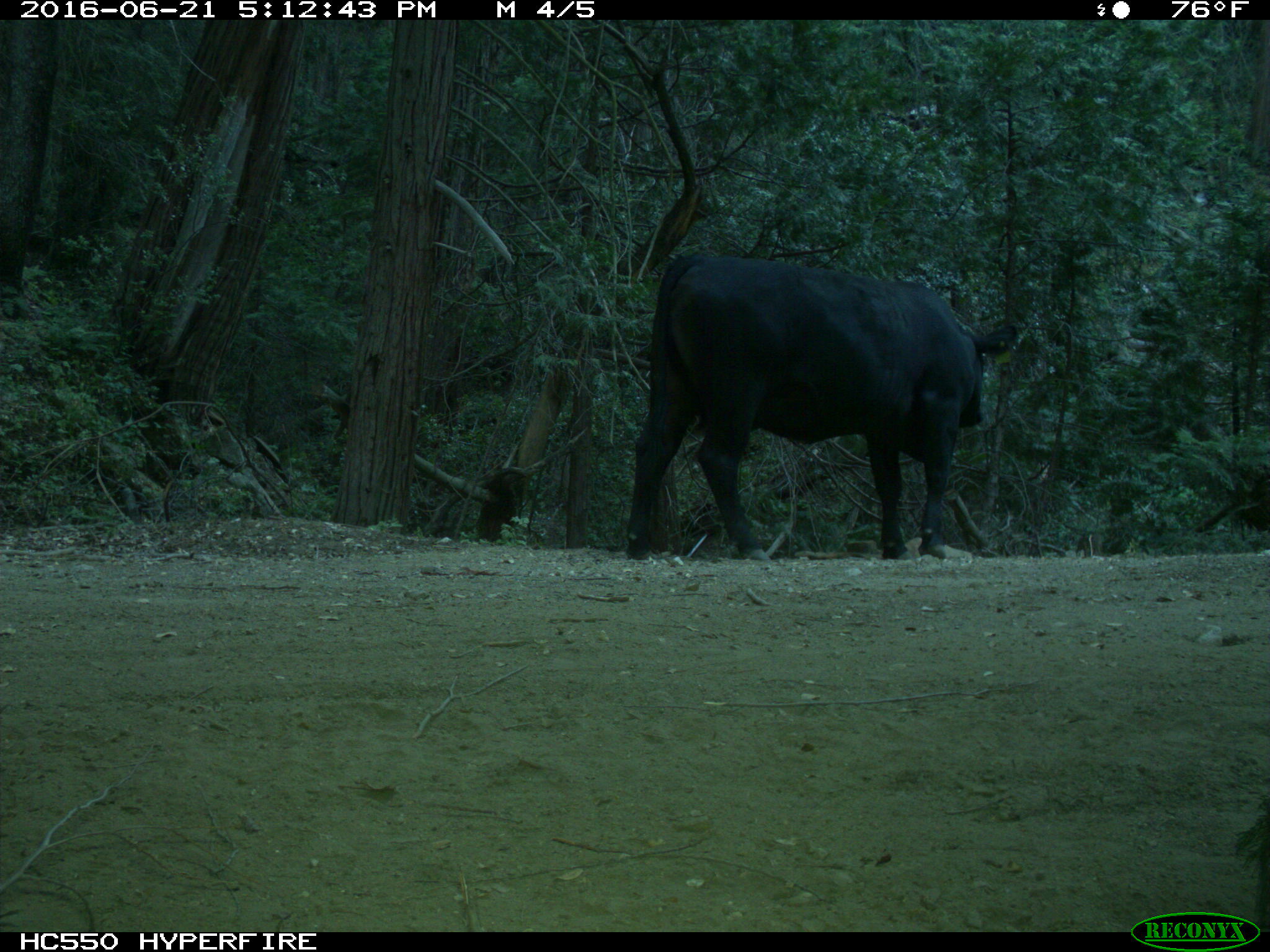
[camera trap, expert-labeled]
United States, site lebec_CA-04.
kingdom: Animalia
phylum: Chordata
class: Mammalia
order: Artiodactyla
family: Bovidae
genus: Bos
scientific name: Bos taurus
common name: domestic cow